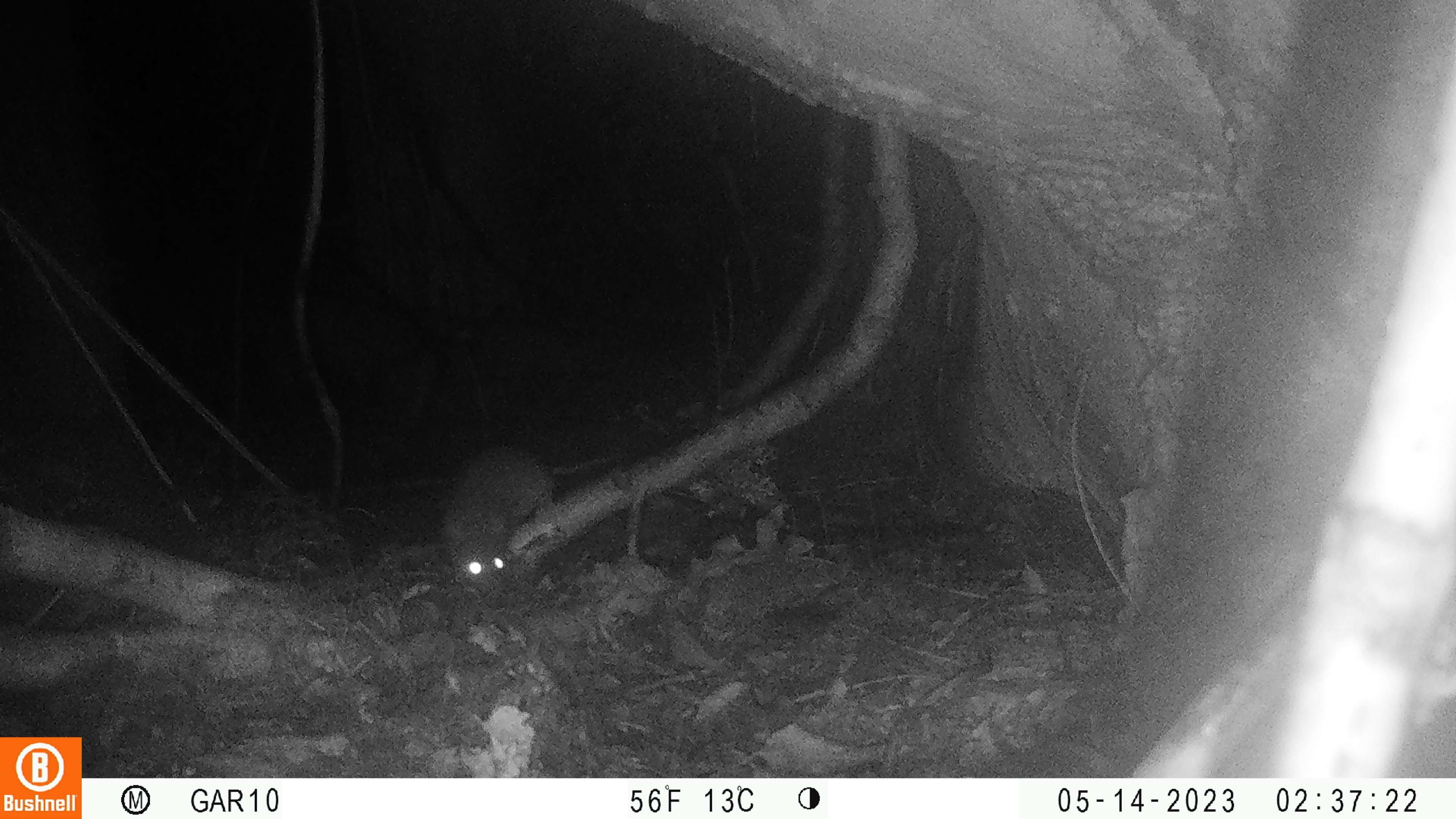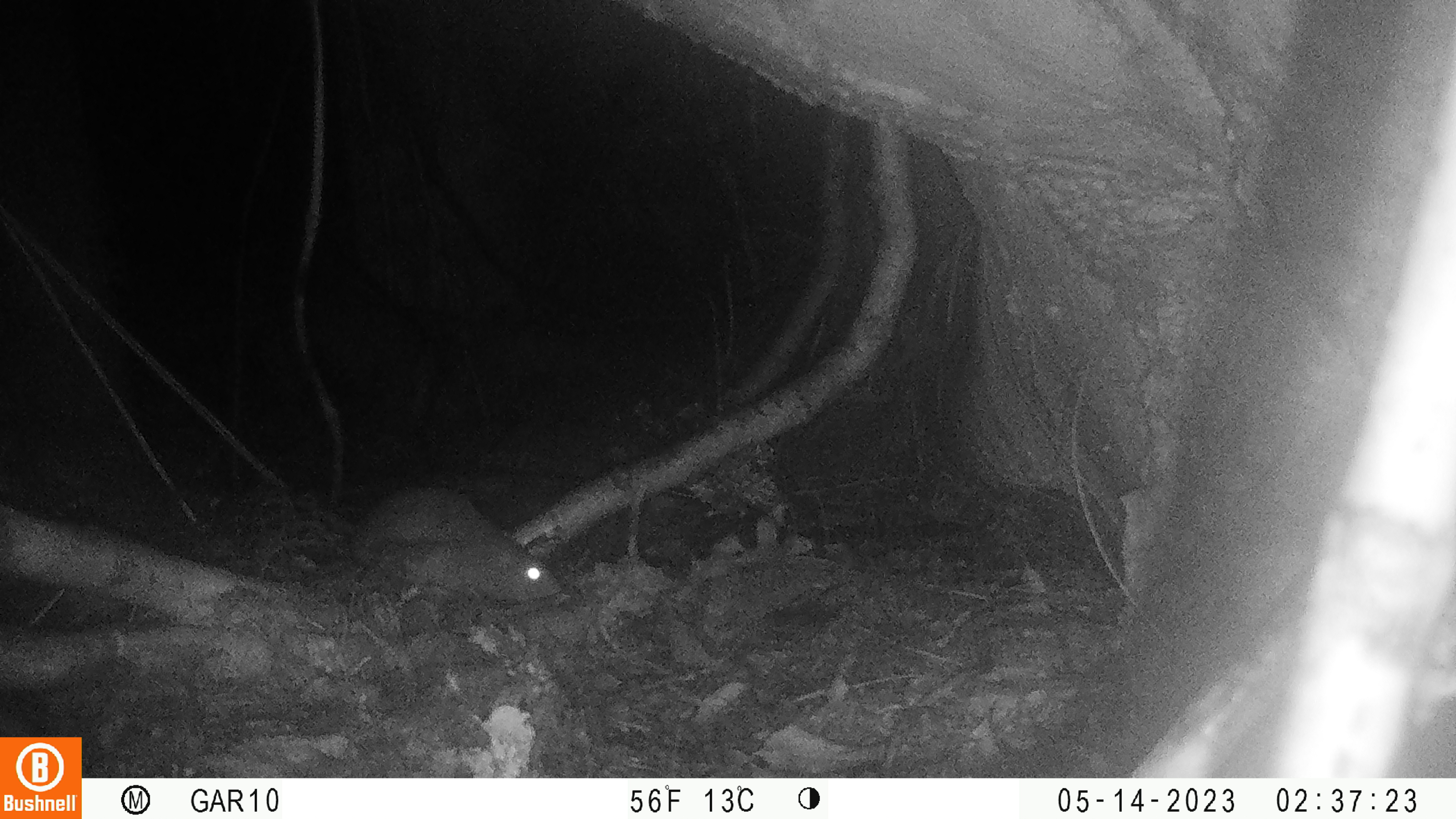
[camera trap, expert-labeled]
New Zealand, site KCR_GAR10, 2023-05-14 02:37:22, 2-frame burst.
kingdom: Animalia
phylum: Chordata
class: Mammalia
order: Rodentia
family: Muridae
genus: Rattus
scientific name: Rattus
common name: rat